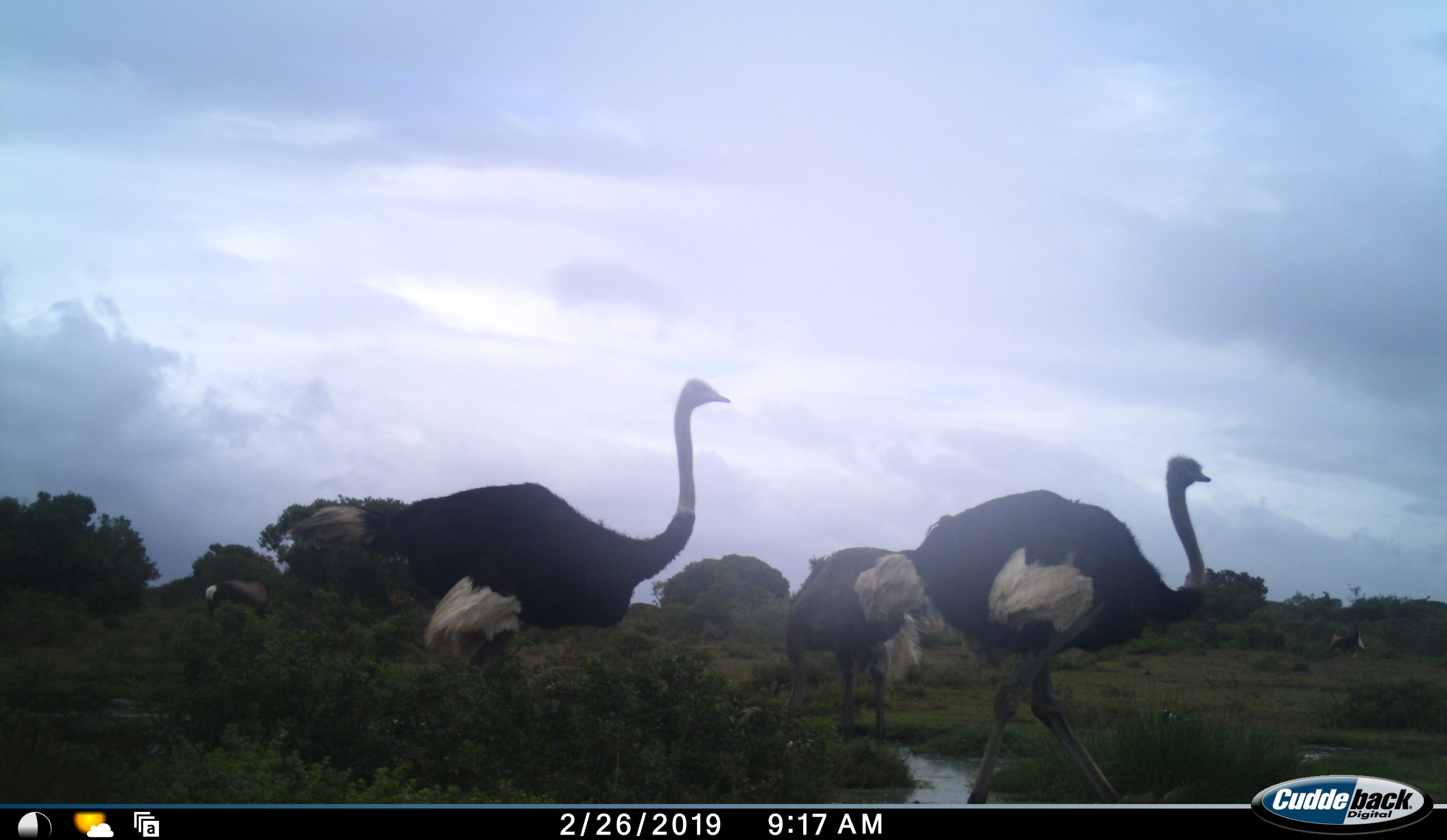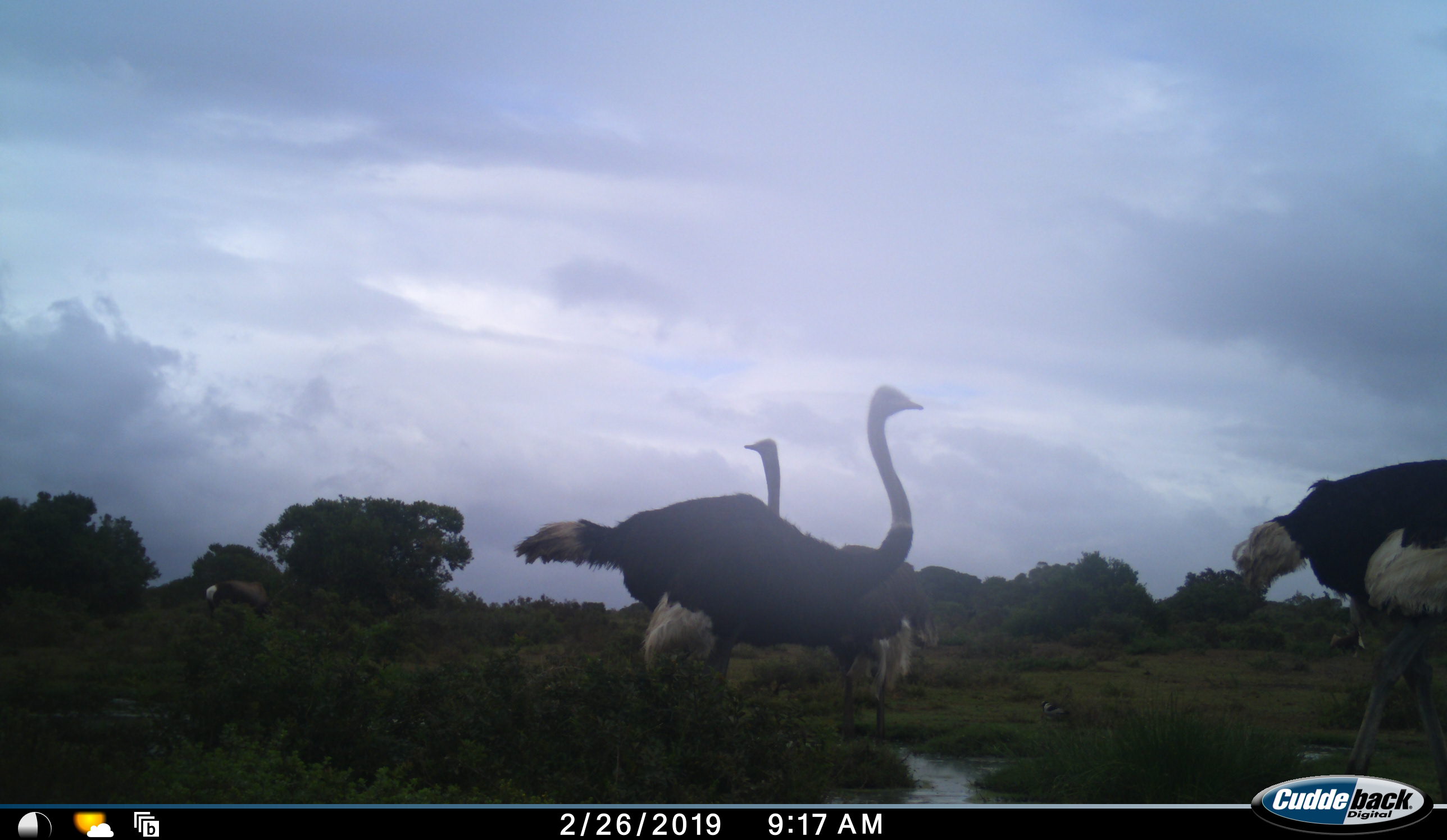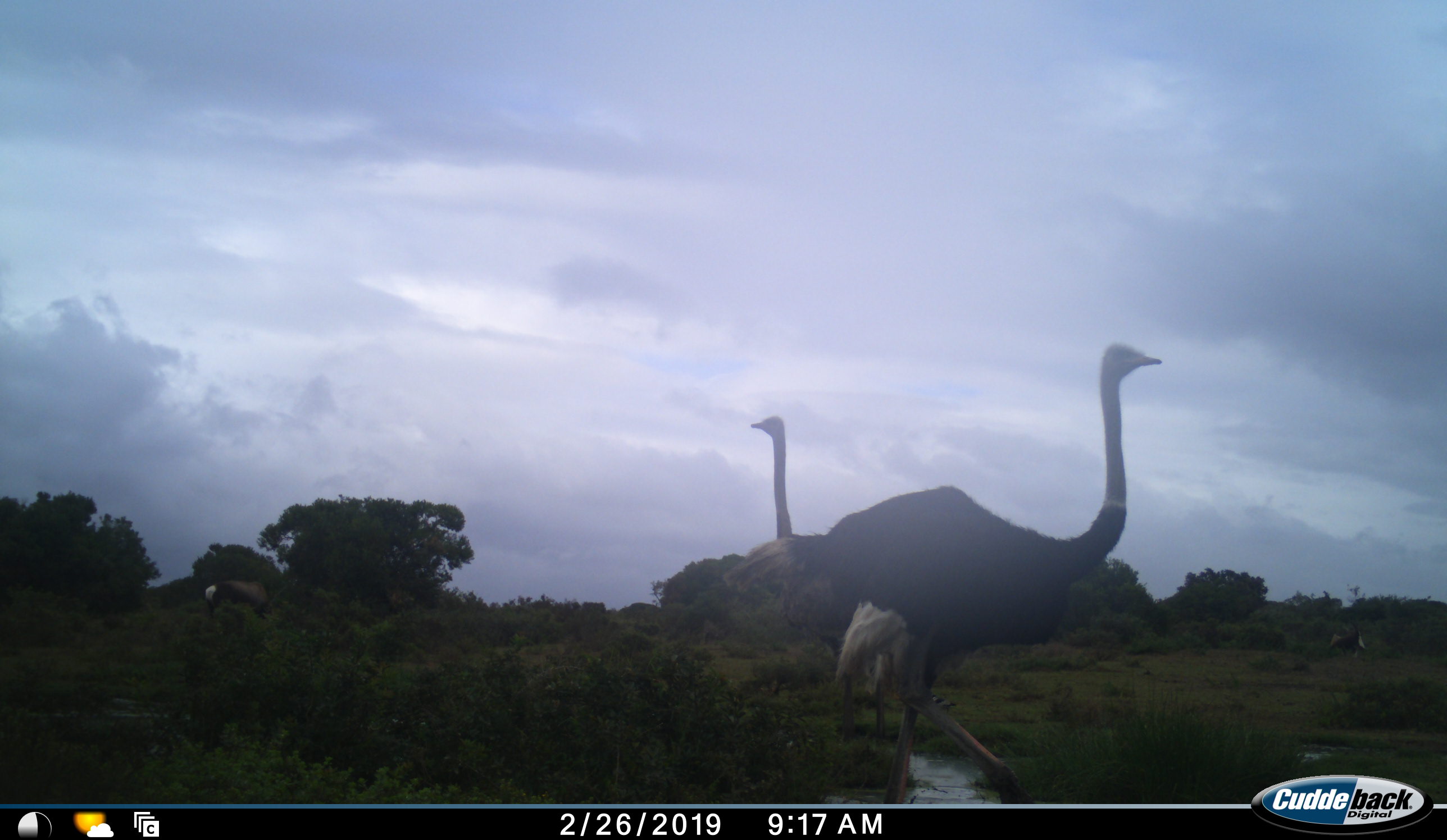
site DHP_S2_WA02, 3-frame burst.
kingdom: Animalia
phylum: Chordata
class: Aves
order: Struthioniformes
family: Struthionidae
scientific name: Struthionidae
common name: ostrich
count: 3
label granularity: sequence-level